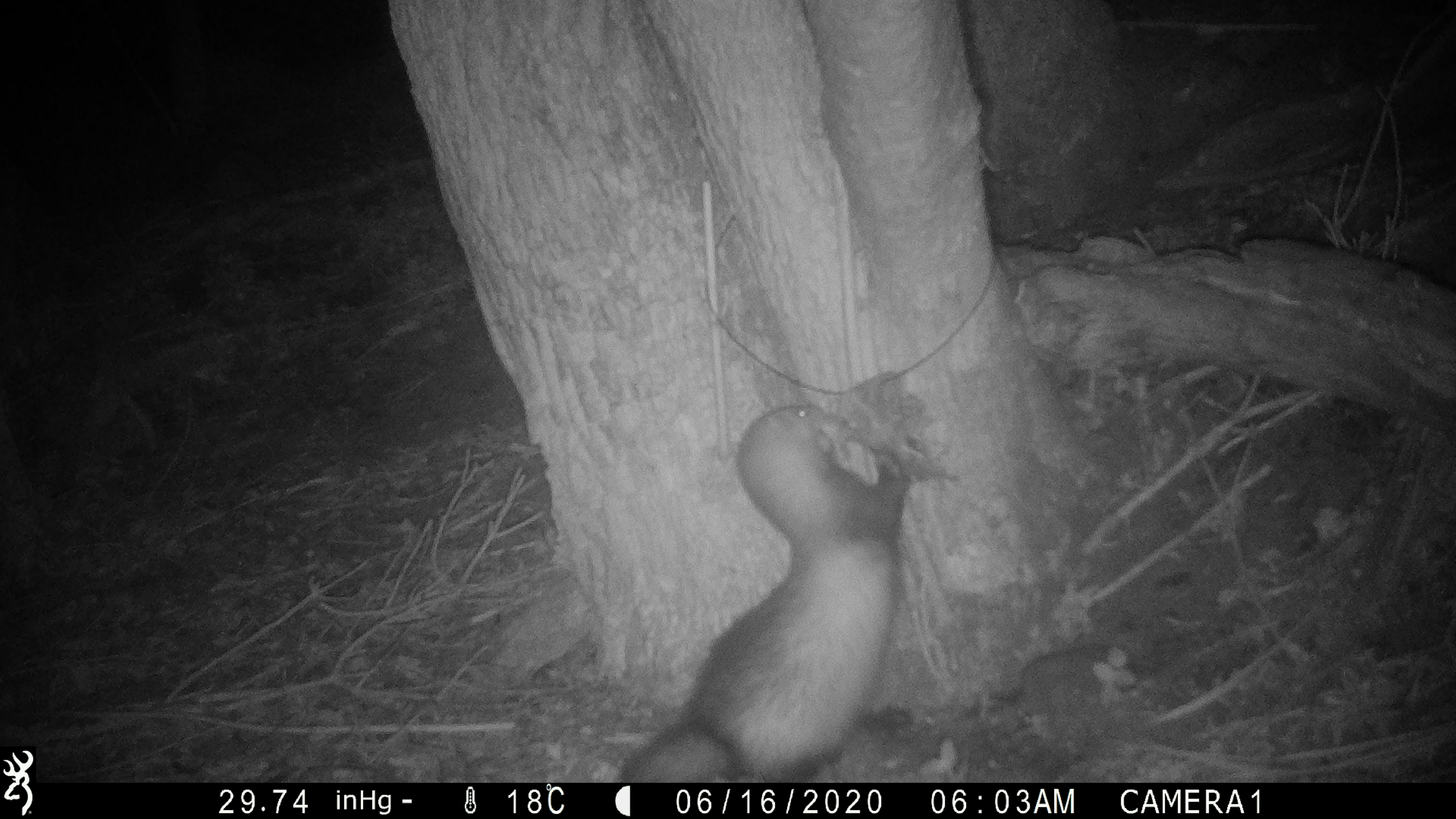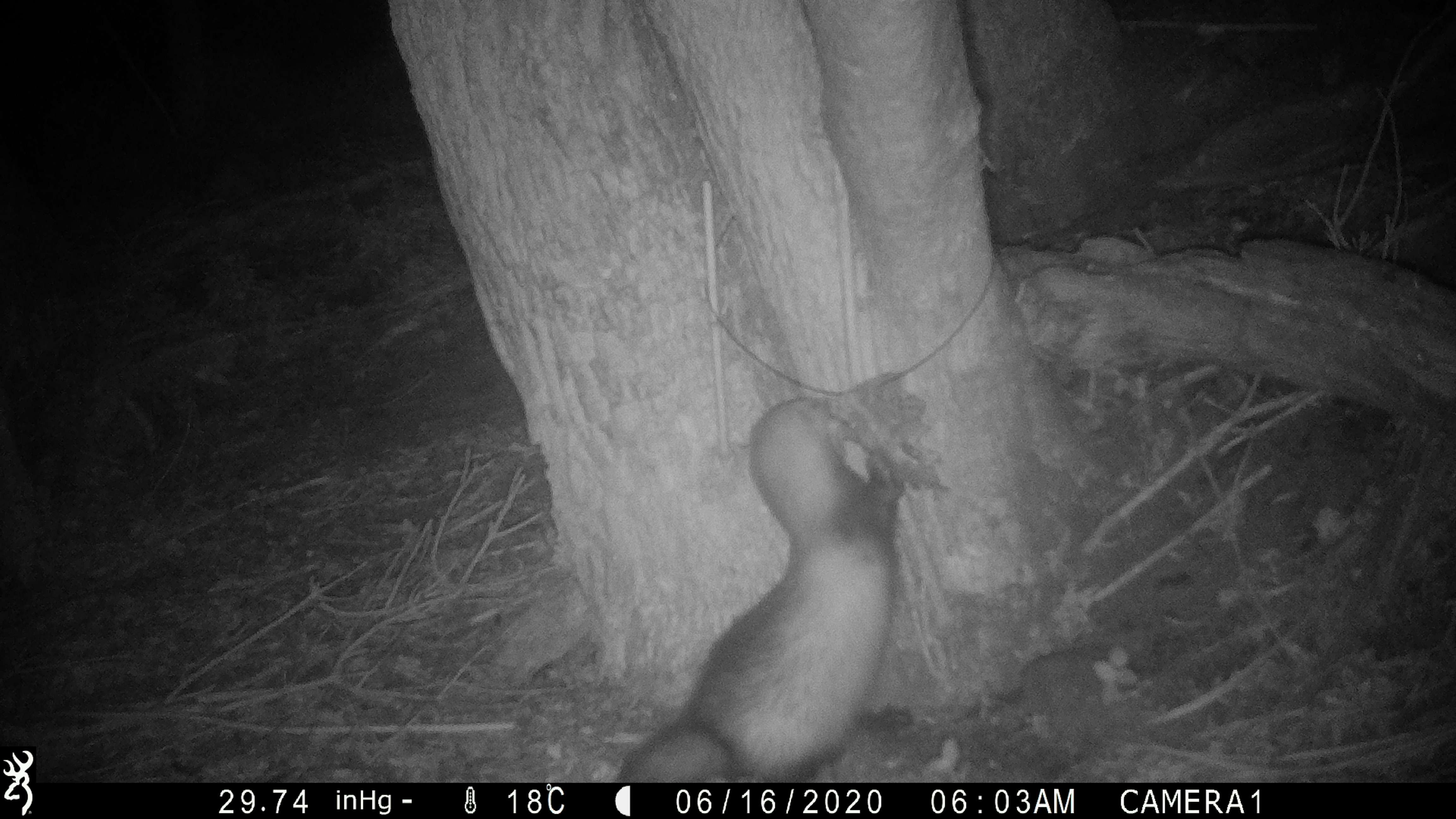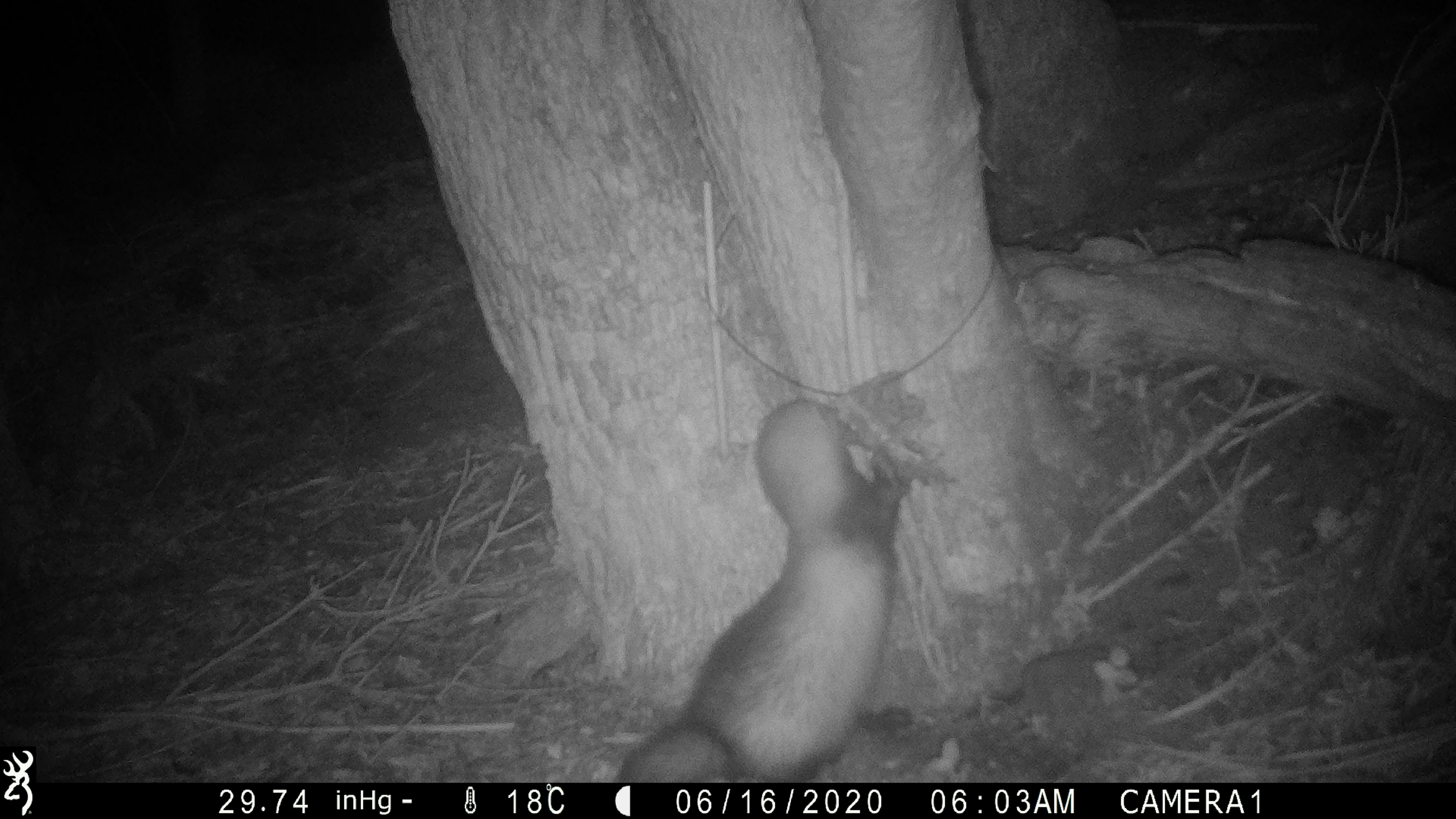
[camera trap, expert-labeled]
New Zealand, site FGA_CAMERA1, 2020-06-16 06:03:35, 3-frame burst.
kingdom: Animalia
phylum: Chordata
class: Mammalia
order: Carnivora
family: Mustelidae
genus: Mustela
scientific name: Mustela furo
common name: ferret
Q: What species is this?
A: Ferret (Mustela furo).